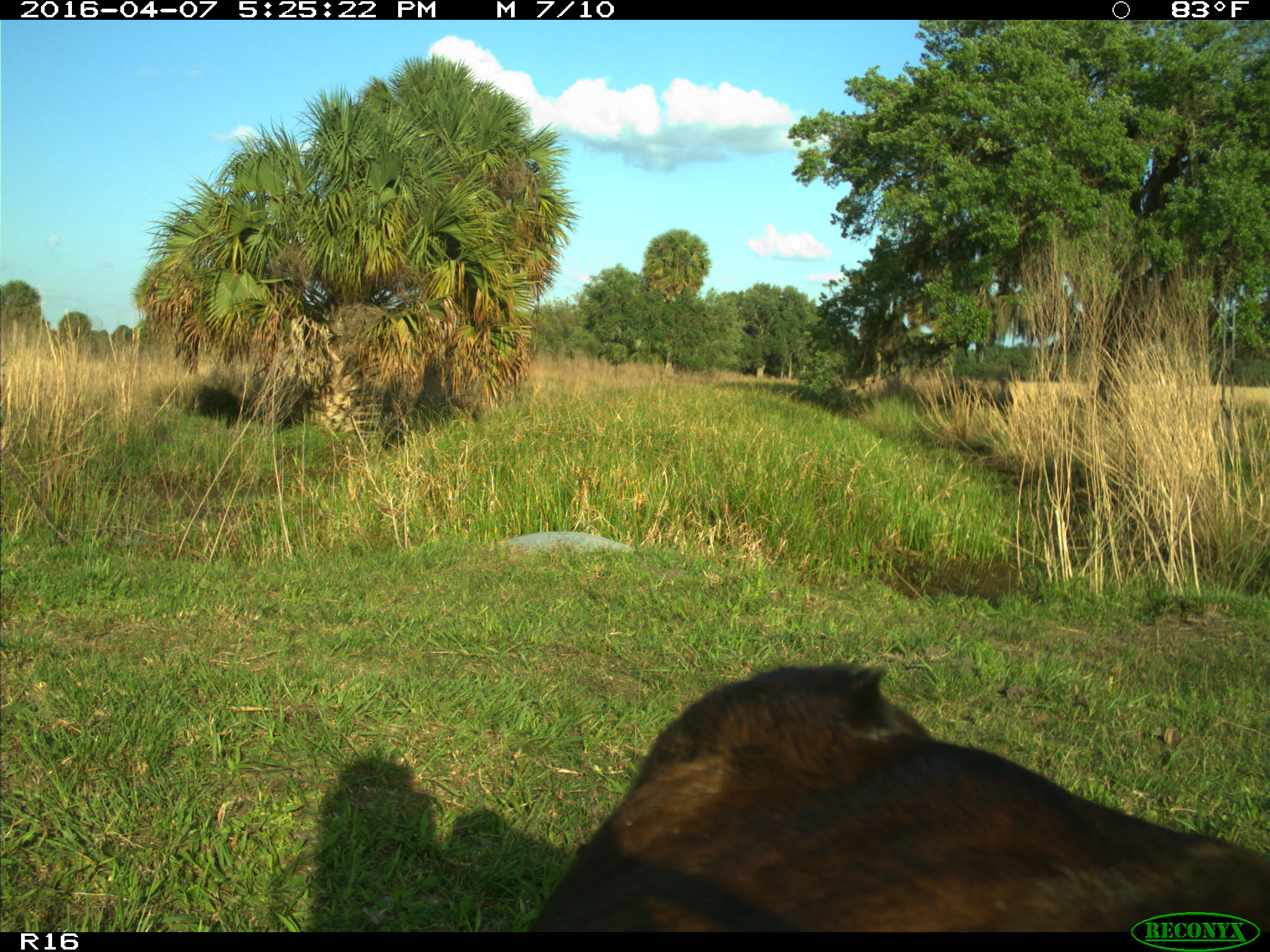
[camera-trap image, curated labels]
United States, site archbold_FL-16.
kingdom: Animalia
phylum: Chordata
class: Mammalia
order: Artiodactyla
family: Bovidae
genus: Bos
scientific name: Bos taurus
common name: domestic cow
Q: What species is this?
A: Bos taurus (domestic cow).